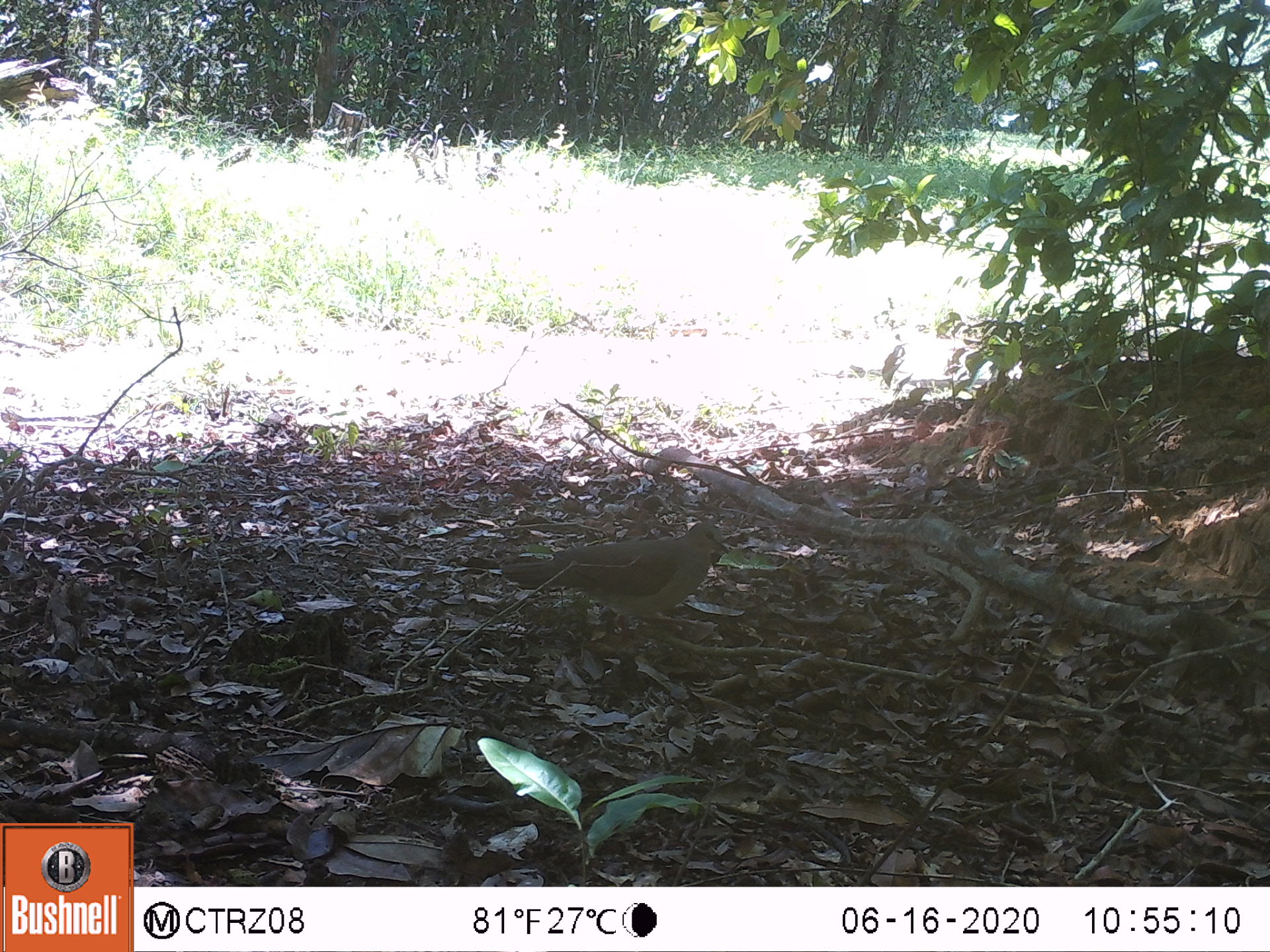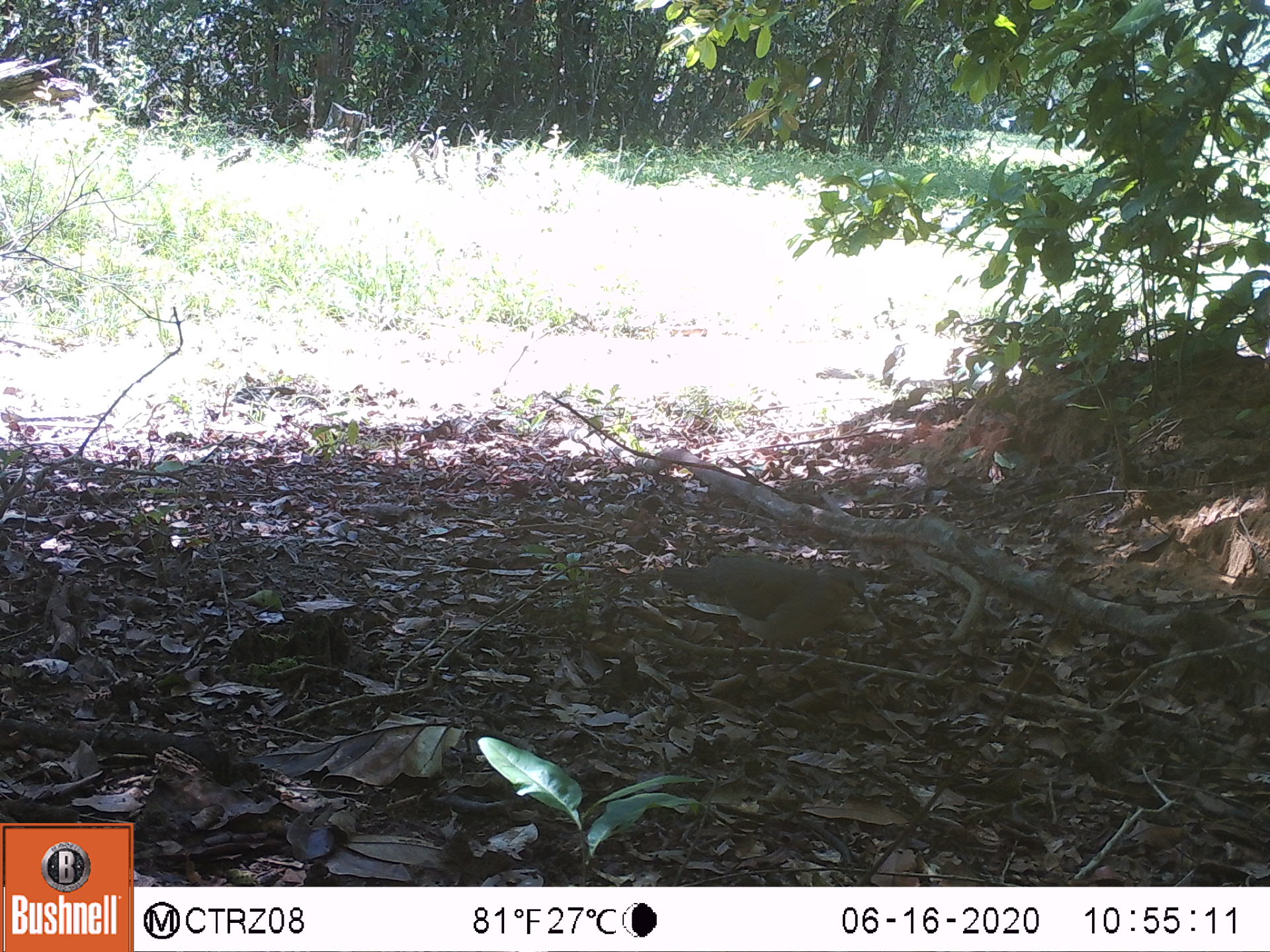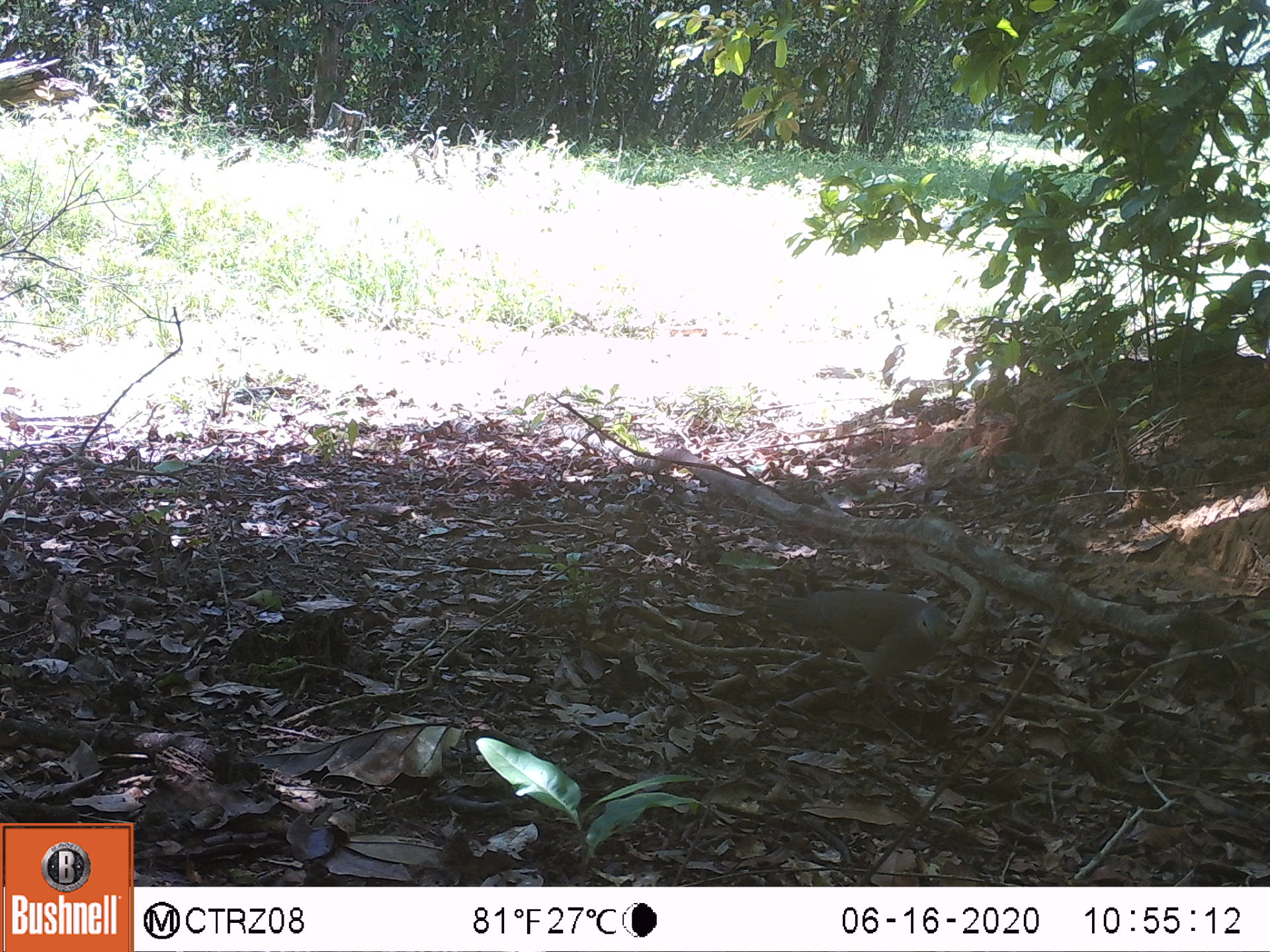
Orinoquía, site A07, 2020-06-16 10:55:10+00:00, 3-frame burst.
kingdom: Animalia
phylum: Chordata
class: Aves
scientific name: Aves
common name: bird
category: unknown bird